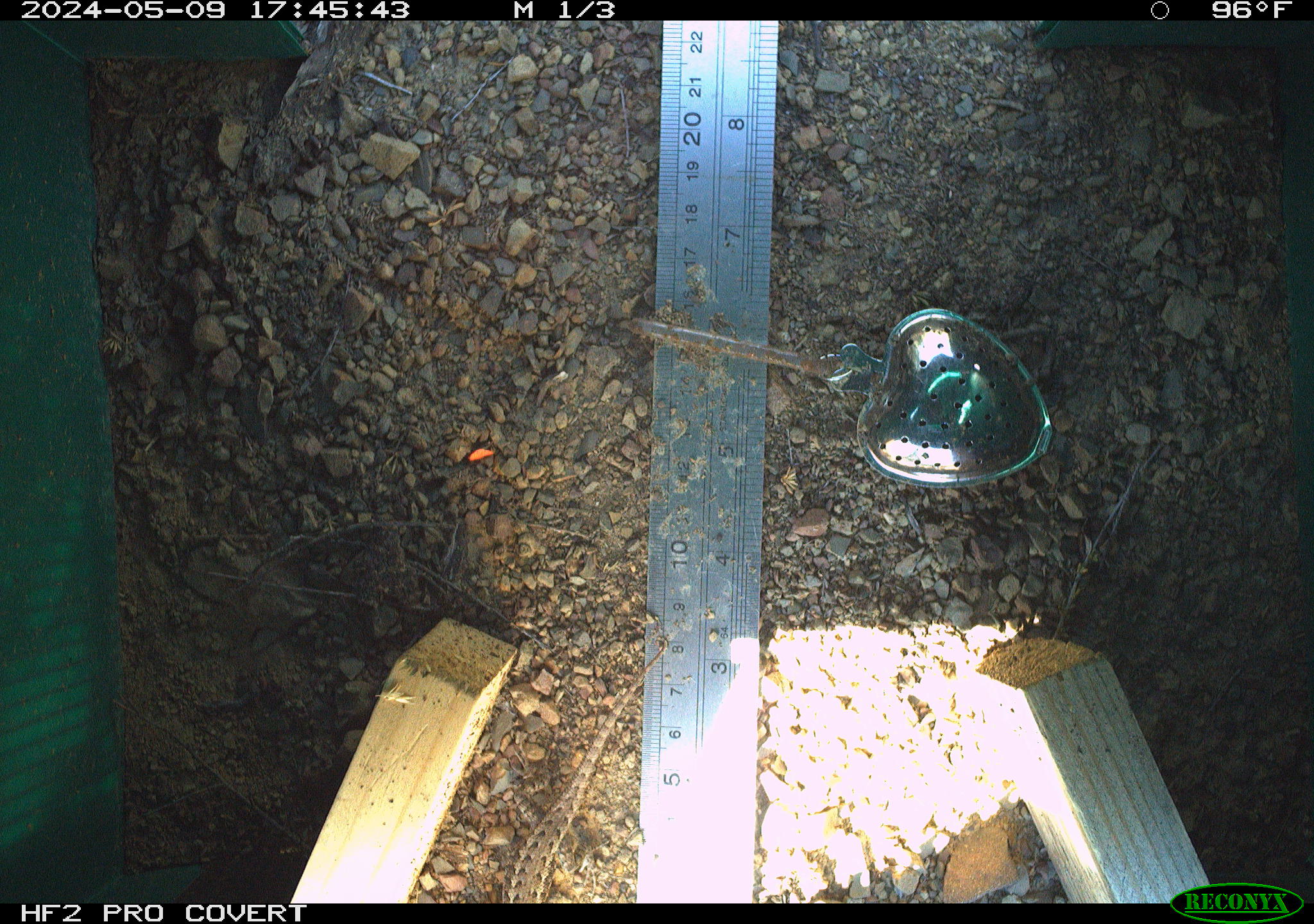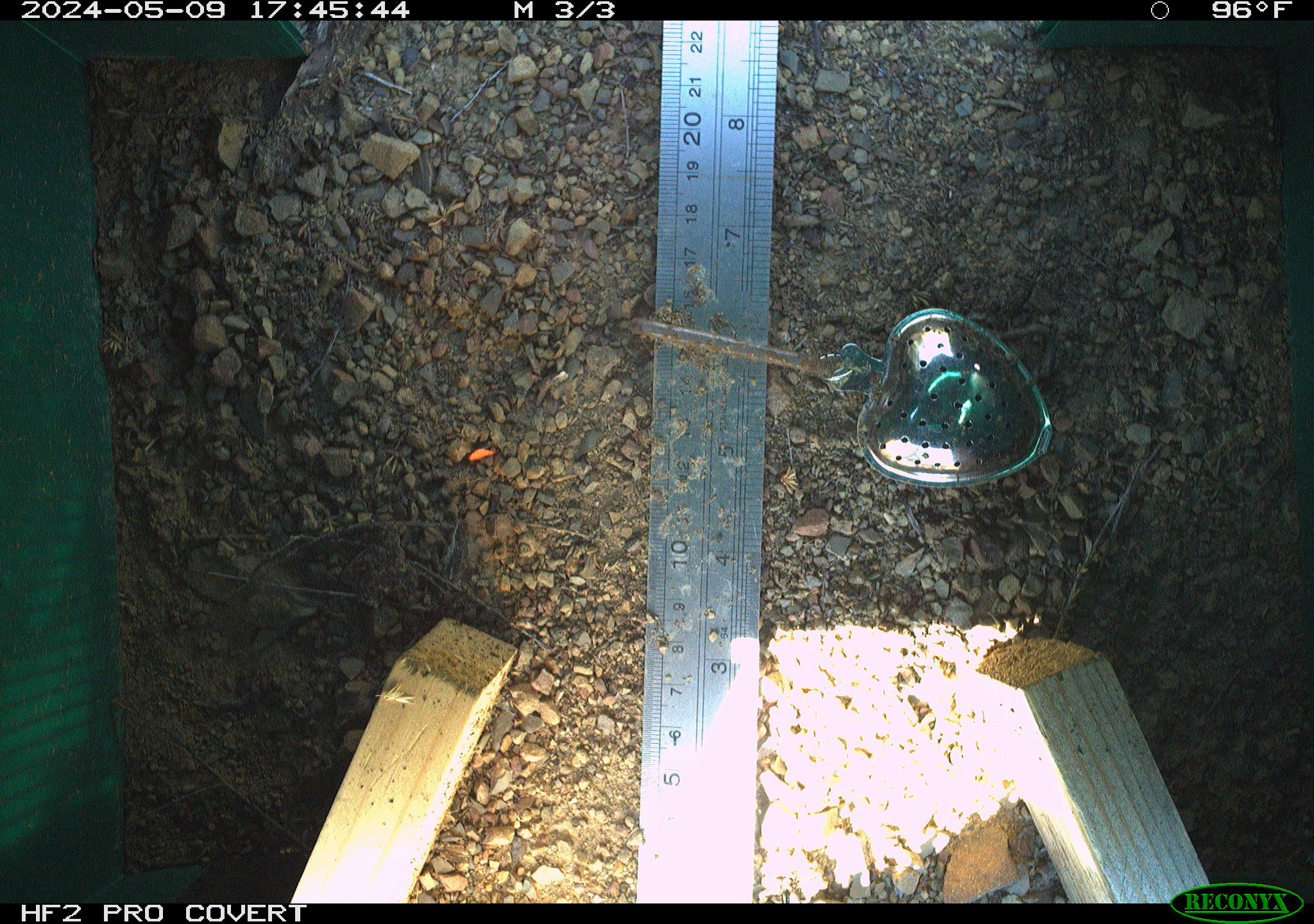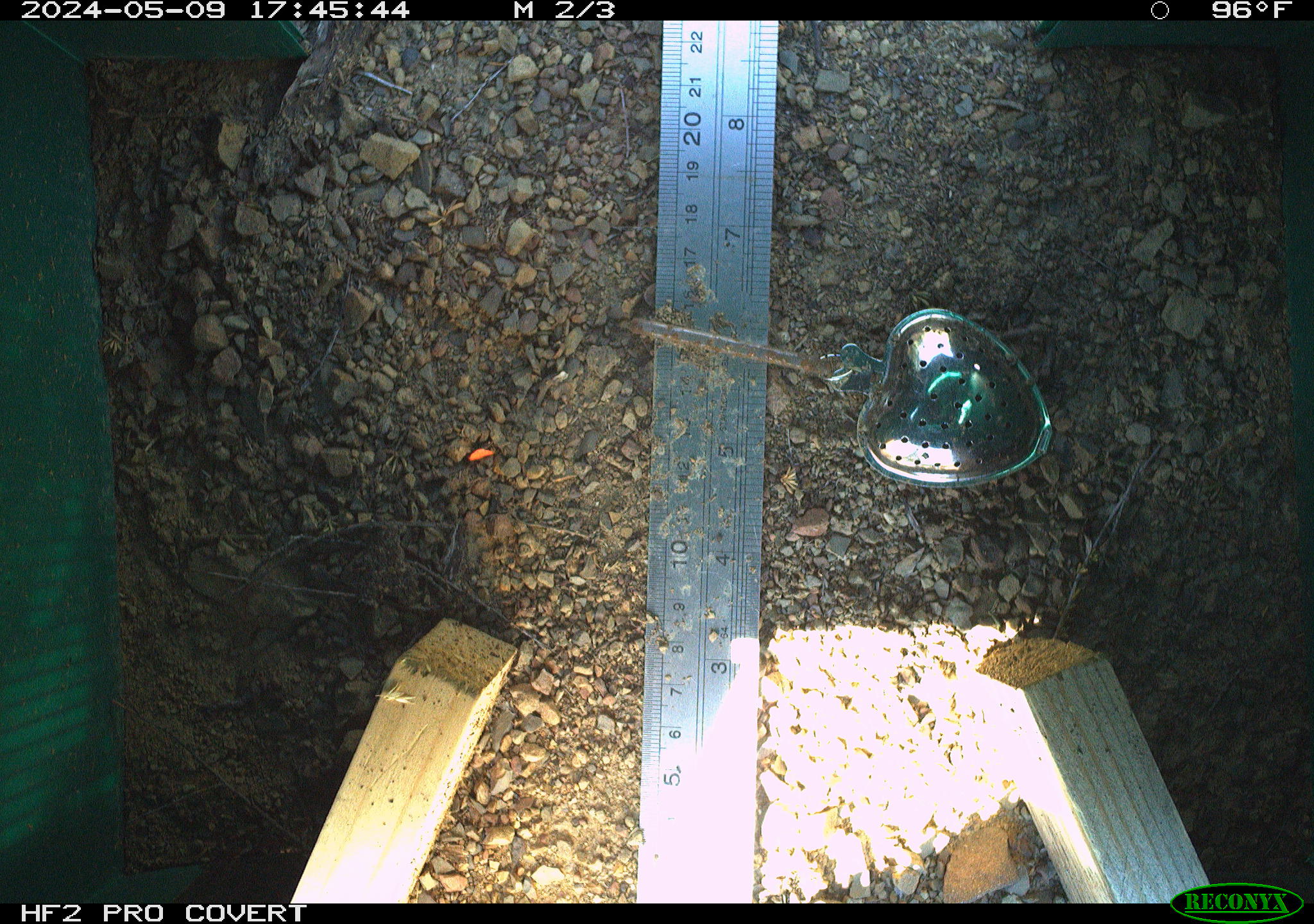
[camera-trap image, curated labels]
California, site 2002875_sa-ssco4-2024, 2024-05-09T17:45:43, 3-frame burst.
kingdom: Animalia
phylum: Chordata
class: Reptilia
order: Squamata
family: Phrynosomatidae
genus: Sceloporus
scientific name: Sceloporus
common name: spiny lizards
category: sceloporus species